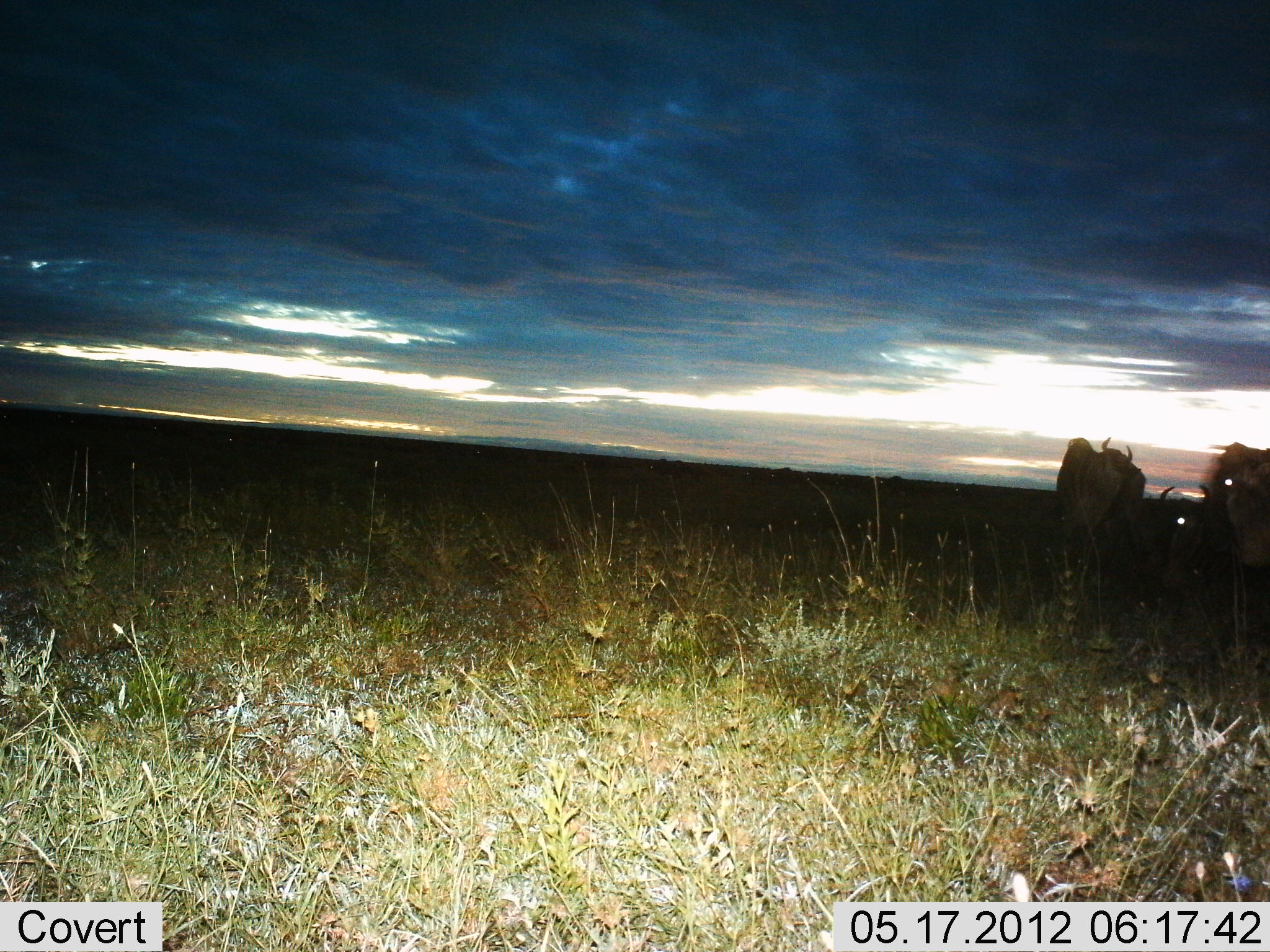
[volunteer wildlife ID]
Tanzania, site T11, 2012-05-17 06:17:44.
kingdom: Animalia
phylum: Chordata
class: Mammalia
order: Artiodactyla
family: Bovidae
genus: Connochaetes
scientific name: Connochaetes taurinus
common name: blue wildebeest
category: wildebeest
Wildebeest (blue wildebeest) (Connochaetes taurinus), count 3. Behavior (volunteer vote fractions): standing 90%, resting 20%, moving 0%, interacting 0%. Young present (vote fraction): 0%. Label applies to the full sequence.